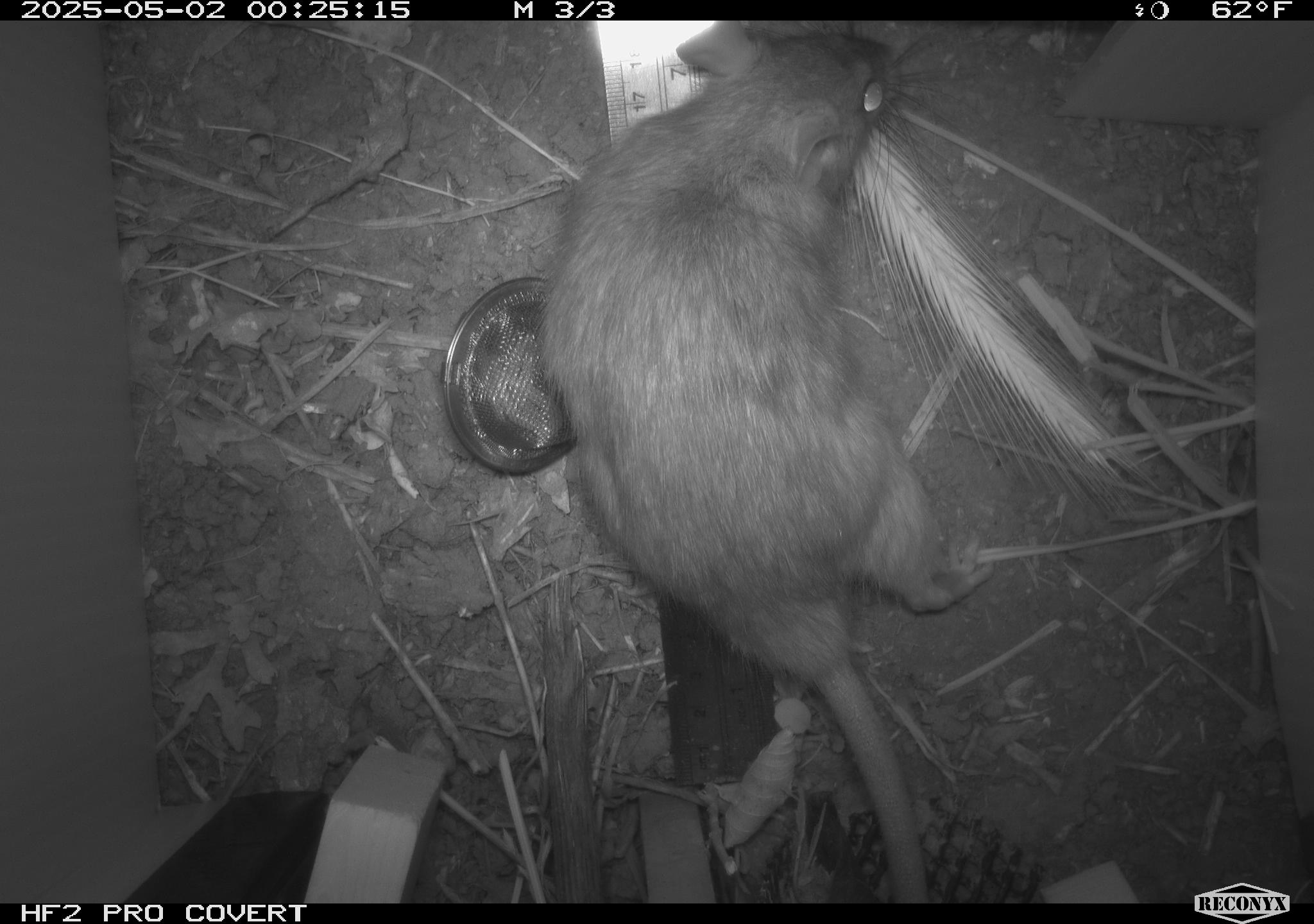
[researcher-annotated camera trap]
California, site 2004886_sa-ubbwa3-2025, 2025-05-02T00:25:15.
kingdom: Animalia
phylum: Chordata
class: Mammalia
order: Rodentia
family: Muridae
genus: Rattus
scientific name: Rattus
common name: rat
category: rattus species